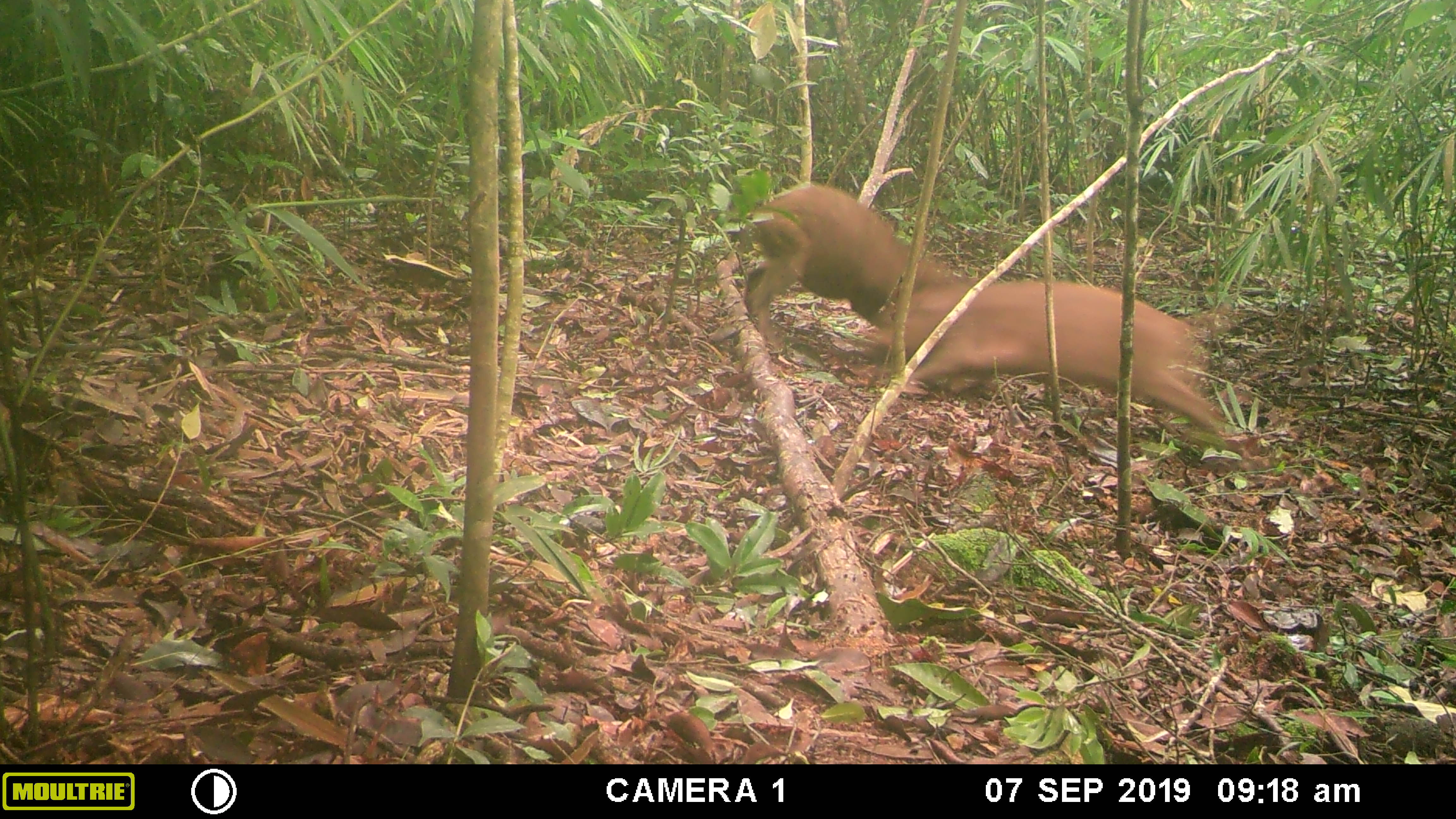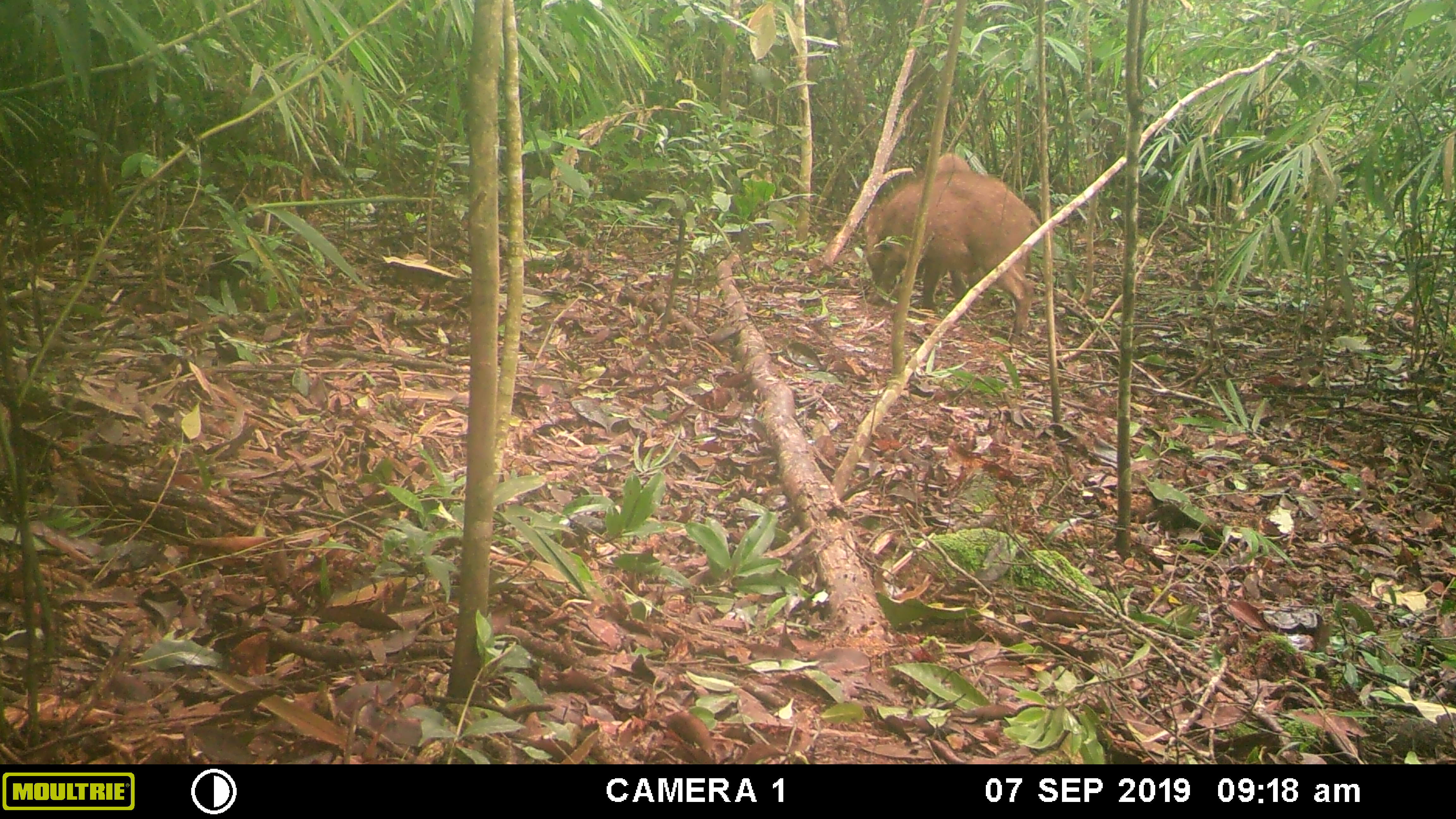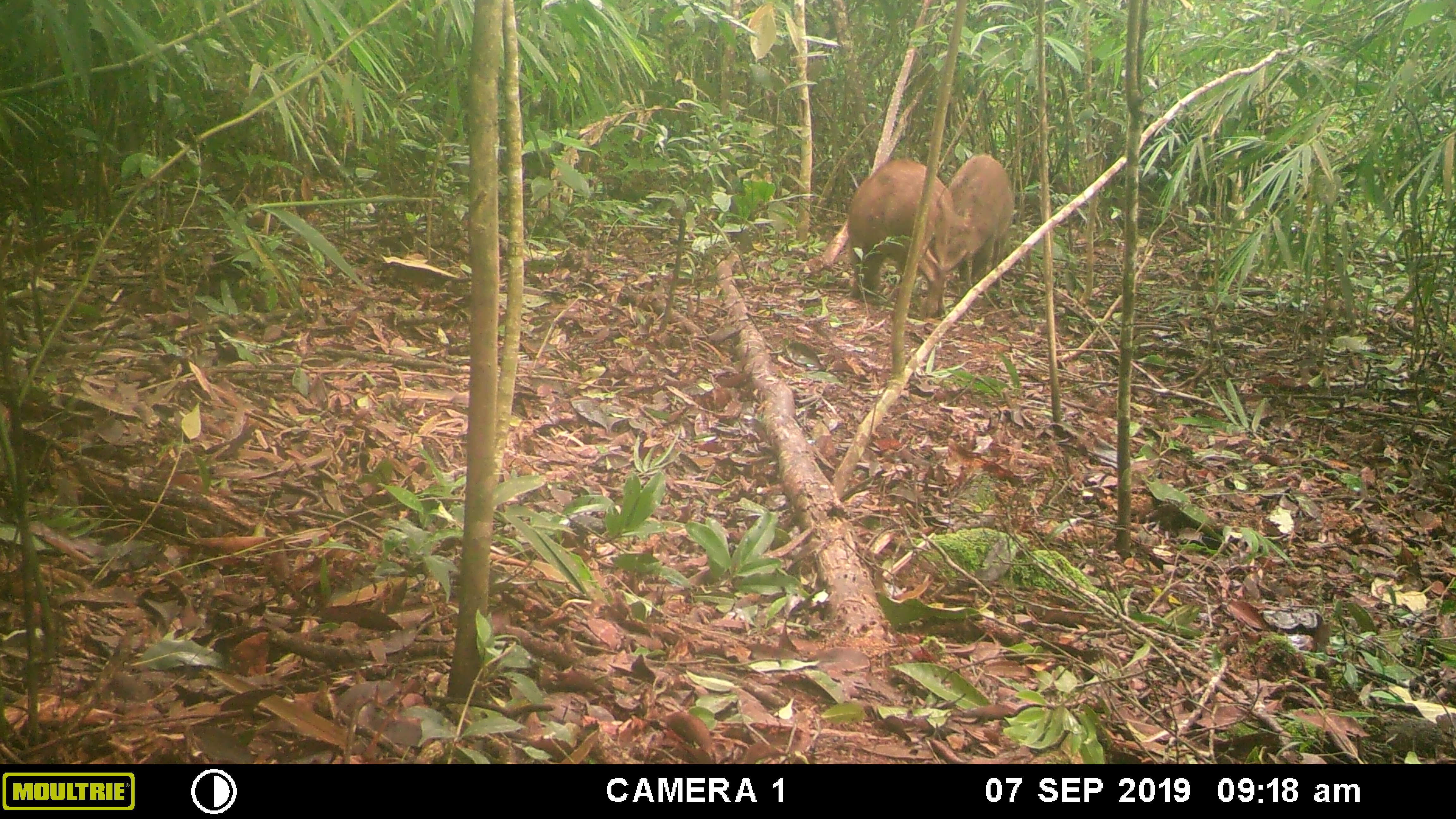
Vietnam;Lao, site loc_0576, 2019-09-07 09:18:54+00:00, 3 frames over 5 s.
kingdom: Animalia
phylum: Chordata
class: Mammalia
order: Artiodactyla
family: Suidae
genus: Sus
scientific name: Sus scrofa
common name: eurasian wild pig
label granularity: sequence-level